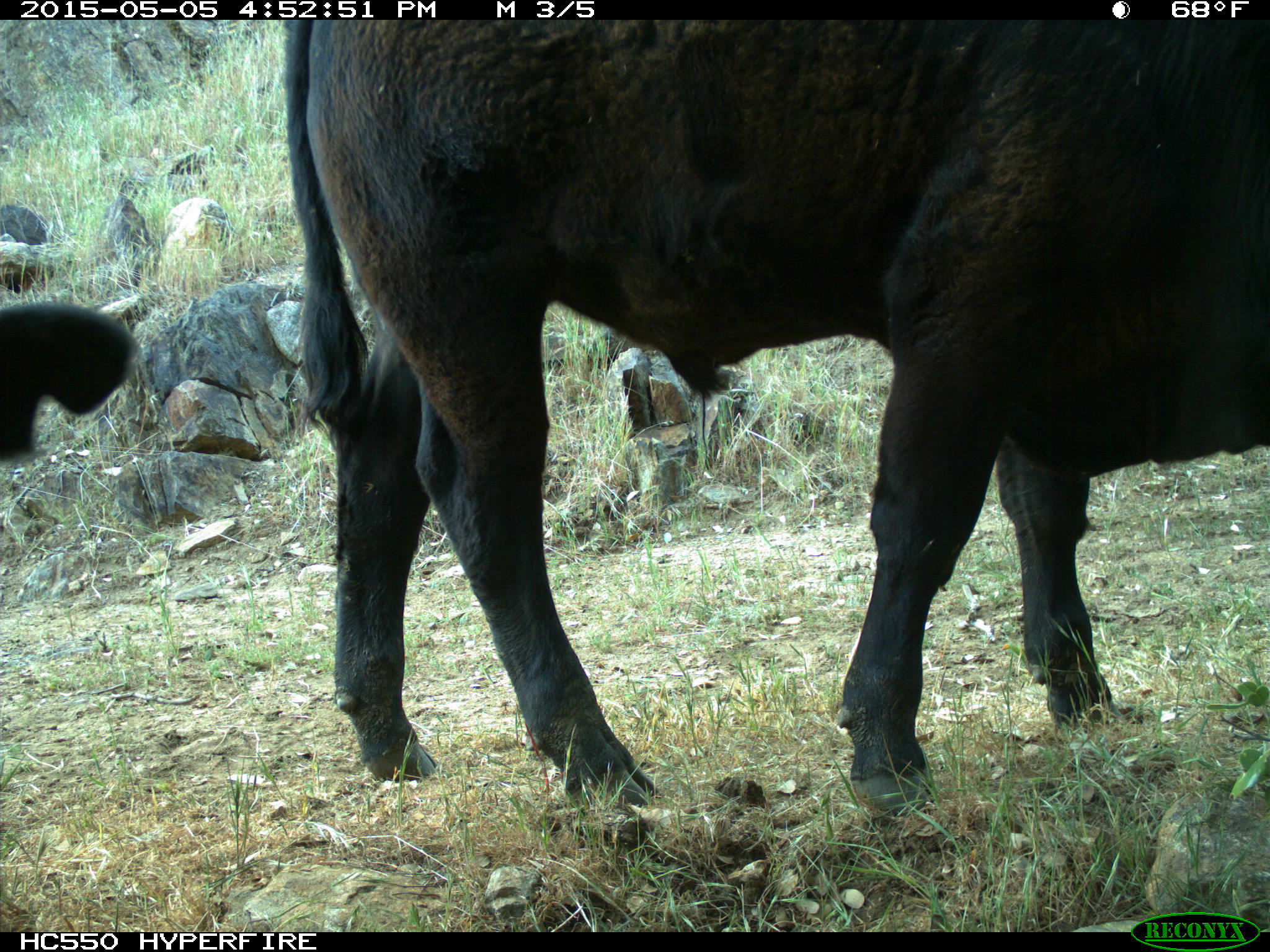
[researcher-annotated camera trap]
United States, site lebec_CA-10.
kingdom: Animalia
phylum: Chordata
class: Mammalia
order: Artiodactyla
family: Bovidae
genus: Bos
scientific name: Bos taurus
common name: domestic cow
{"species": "Bos taurus (domestic cow)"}